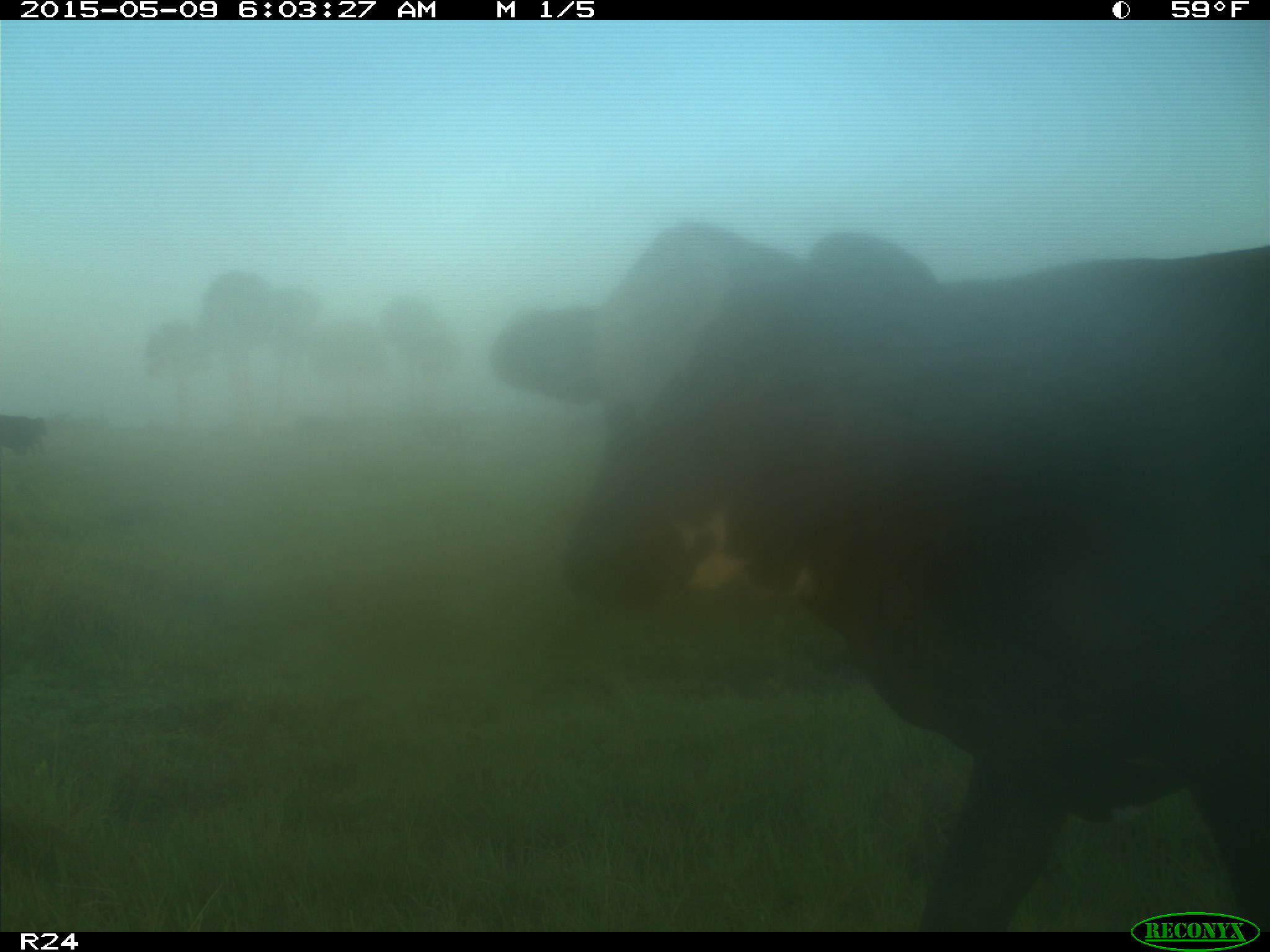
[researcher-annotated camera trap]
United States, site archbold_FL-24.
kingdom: Animalia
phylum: Chordata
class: Mammalia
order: Artiodactyla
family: Bovidae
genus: Bos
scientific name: Bos taurus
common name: domestic cow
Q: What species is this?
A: Bos taurus (domestic cow).